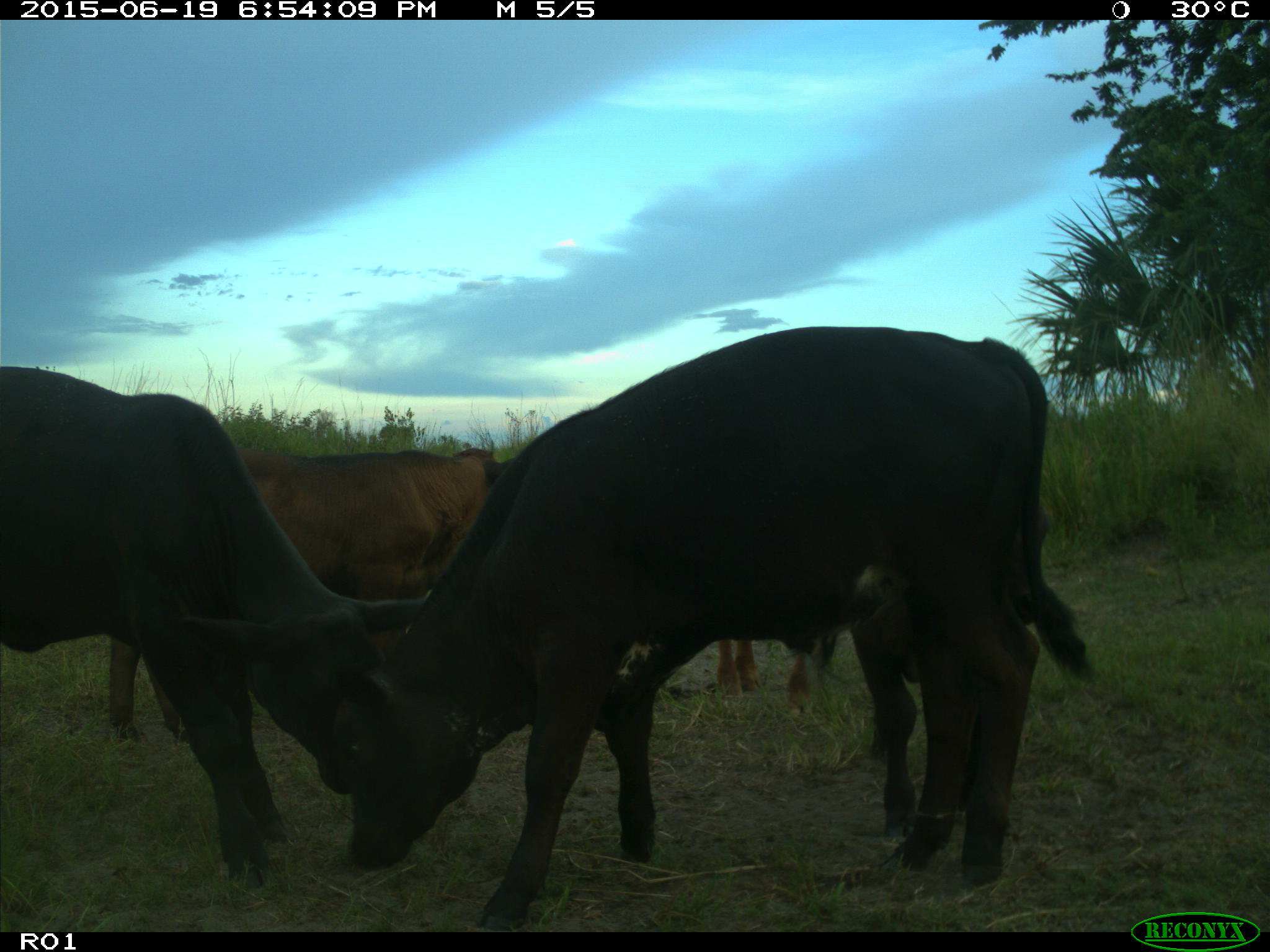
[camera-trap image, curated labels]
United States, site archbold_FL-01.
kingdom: Animalia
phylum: Chordata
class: Mammalia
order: Artiodactyla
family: Bovidae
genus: Bos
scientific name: Bos taurus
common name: domestic cow